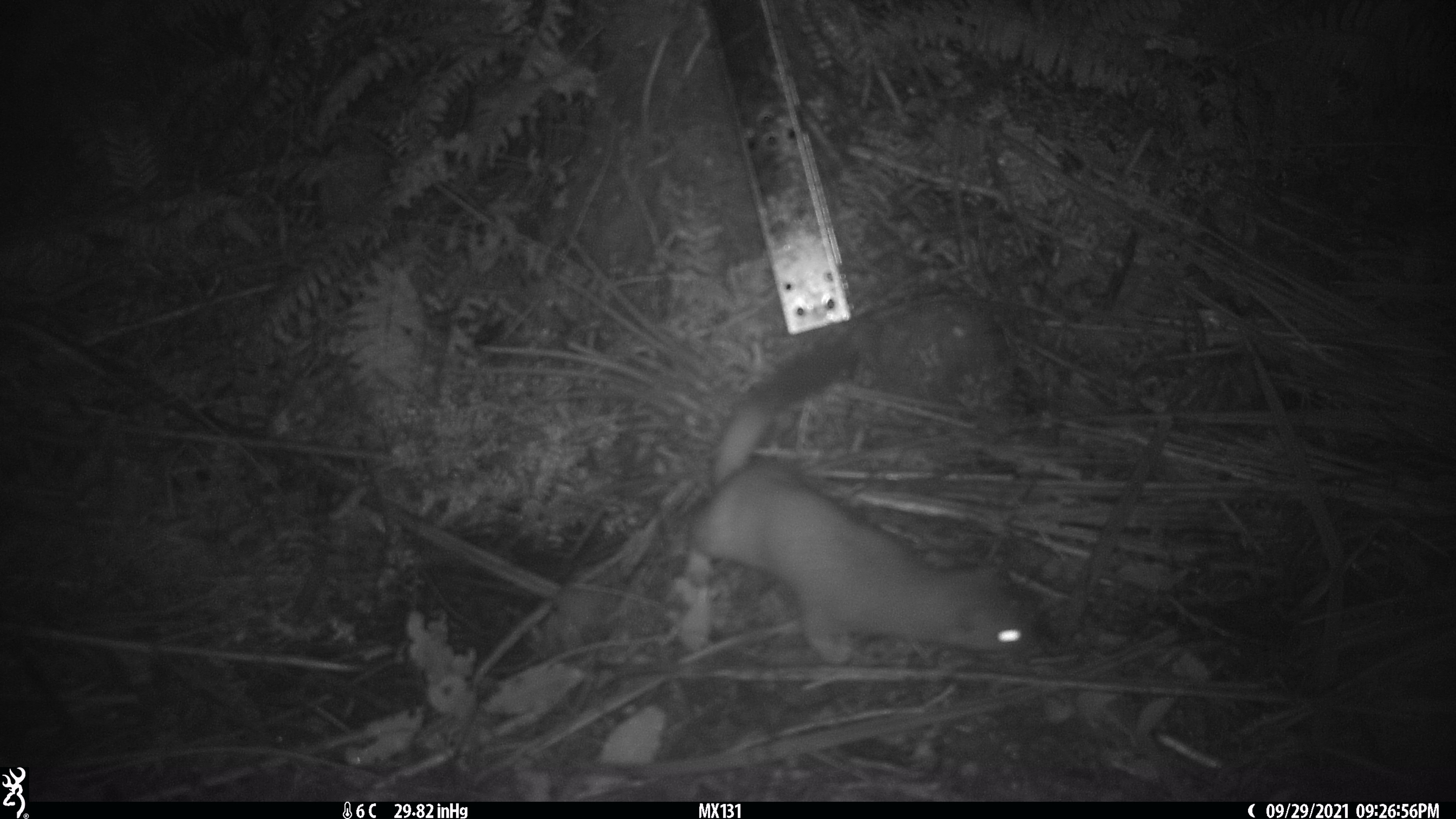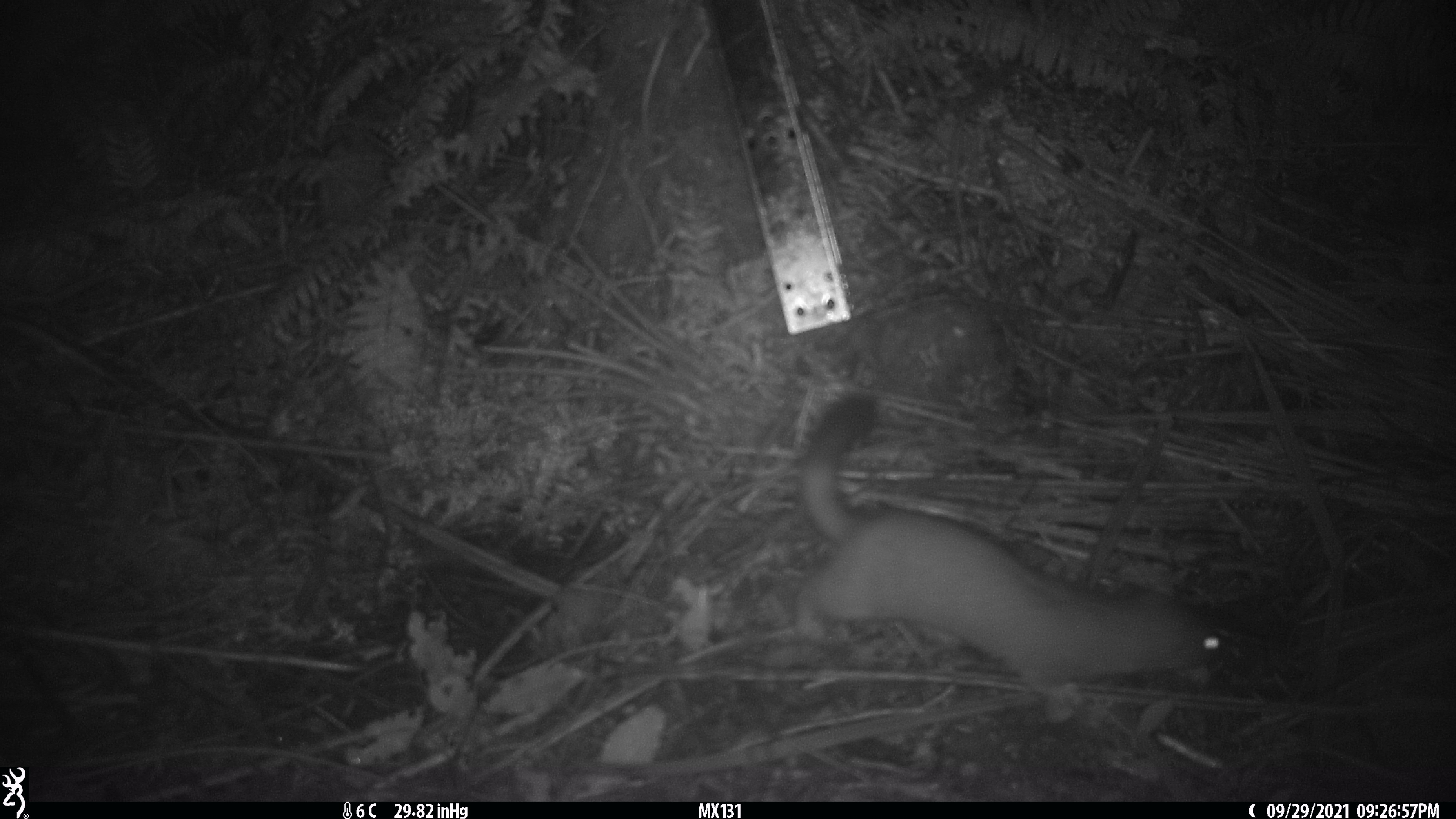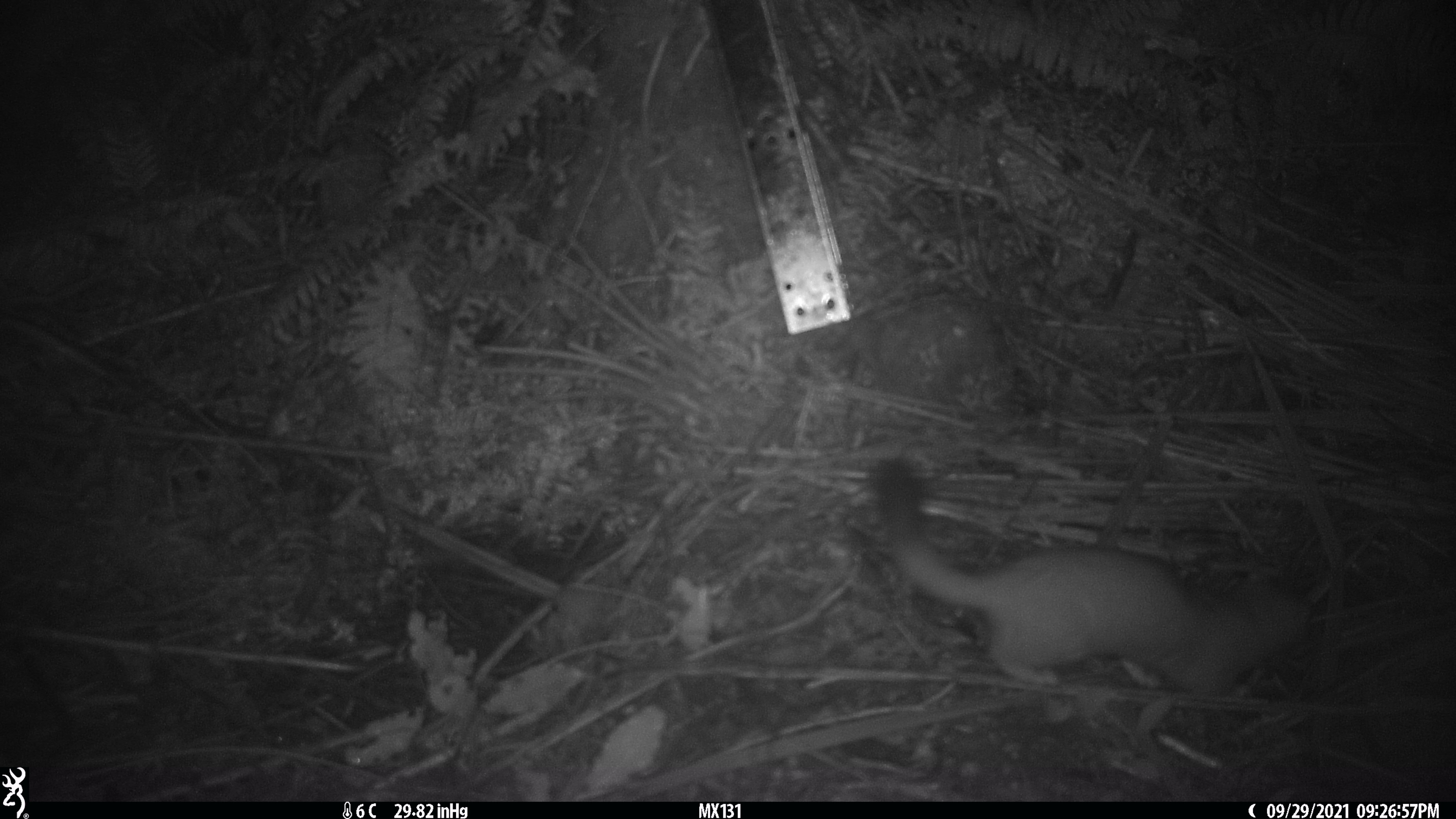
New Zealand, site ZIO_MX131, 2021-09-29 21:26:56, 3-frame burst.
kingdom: Animalia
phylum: Chordata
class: Mammalia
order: Carnivora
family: Mustelidae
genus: Mustela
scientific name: Mustela erminea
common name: stoat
Stoat (Mustela erminea).